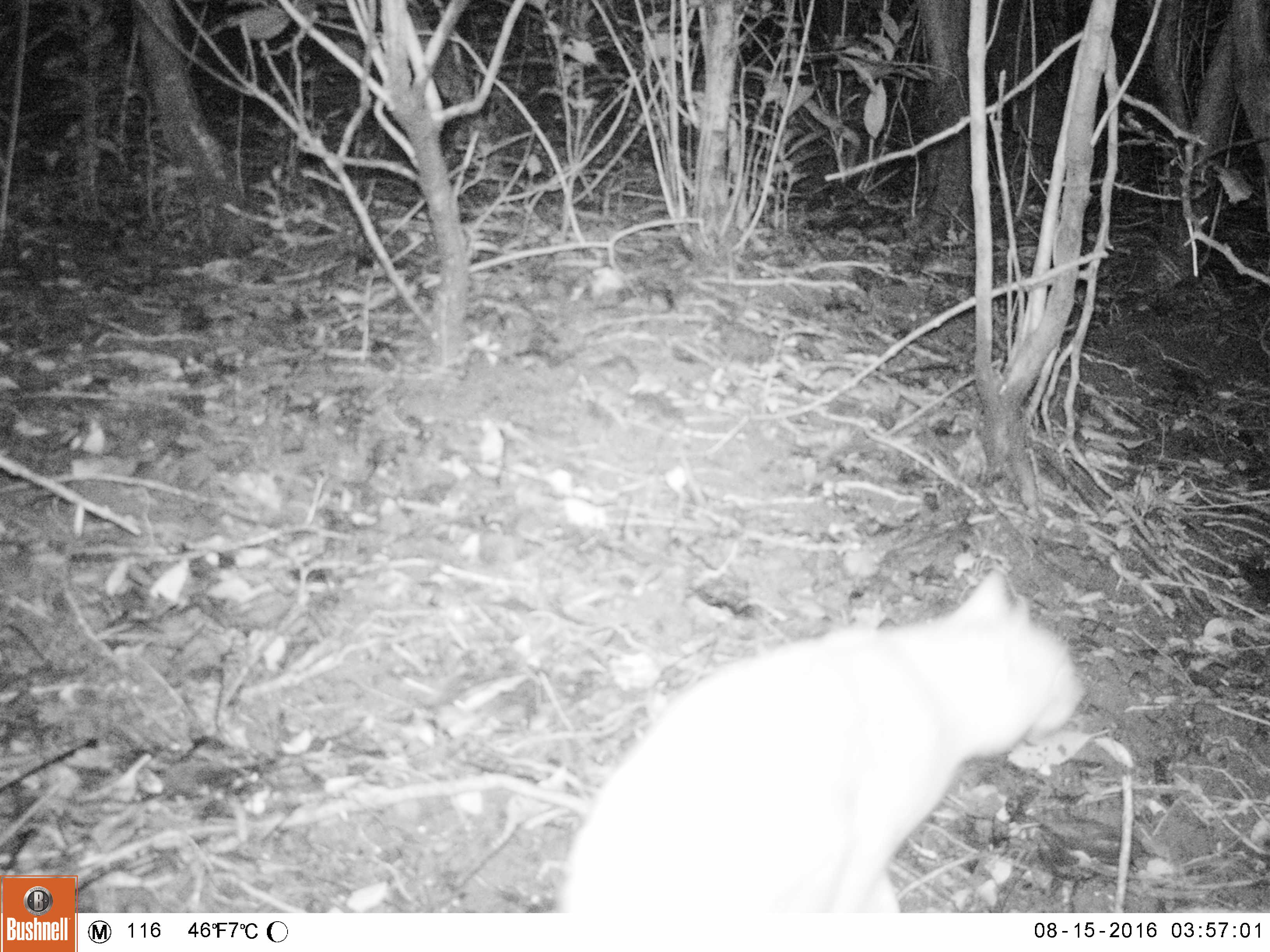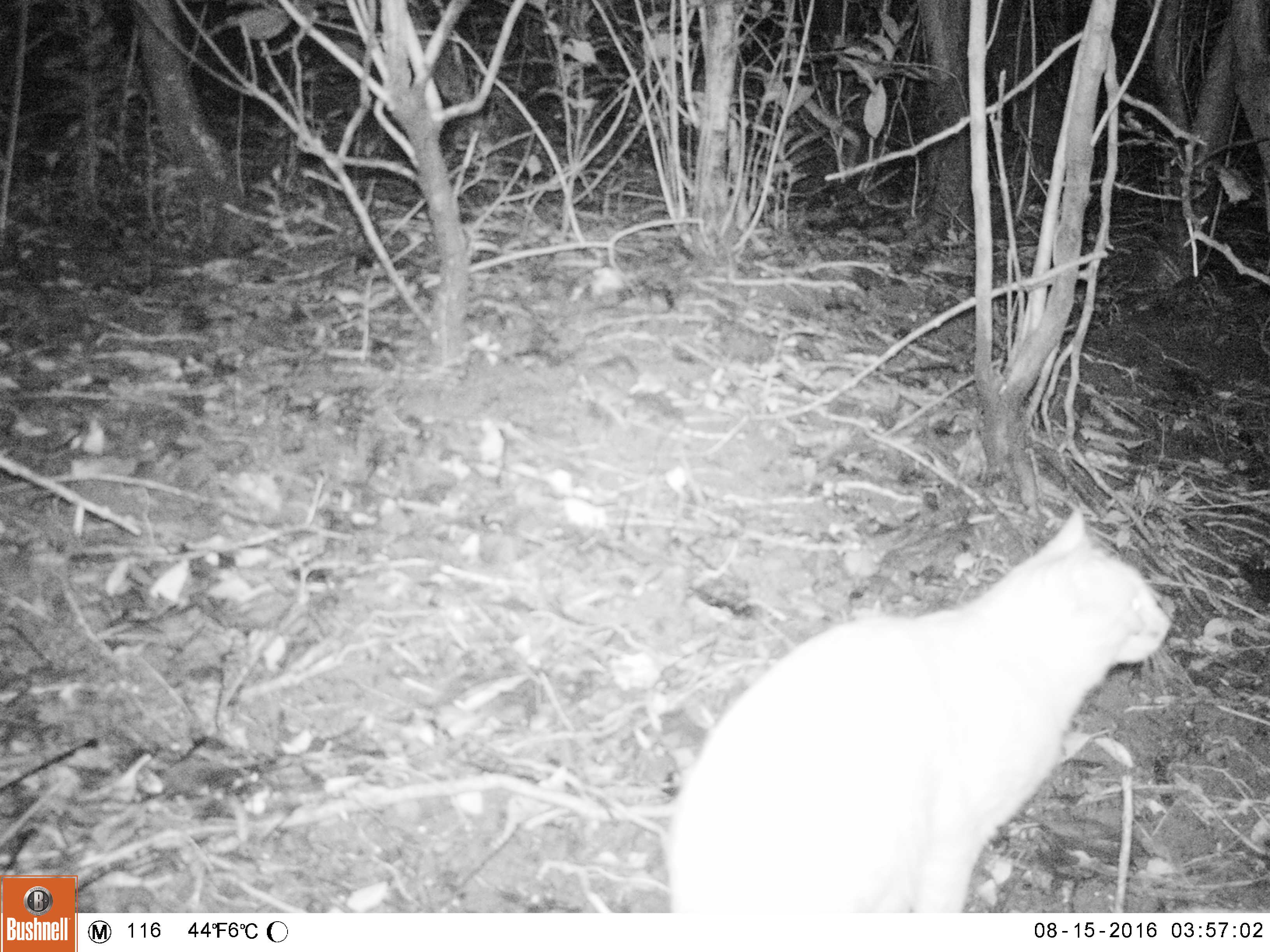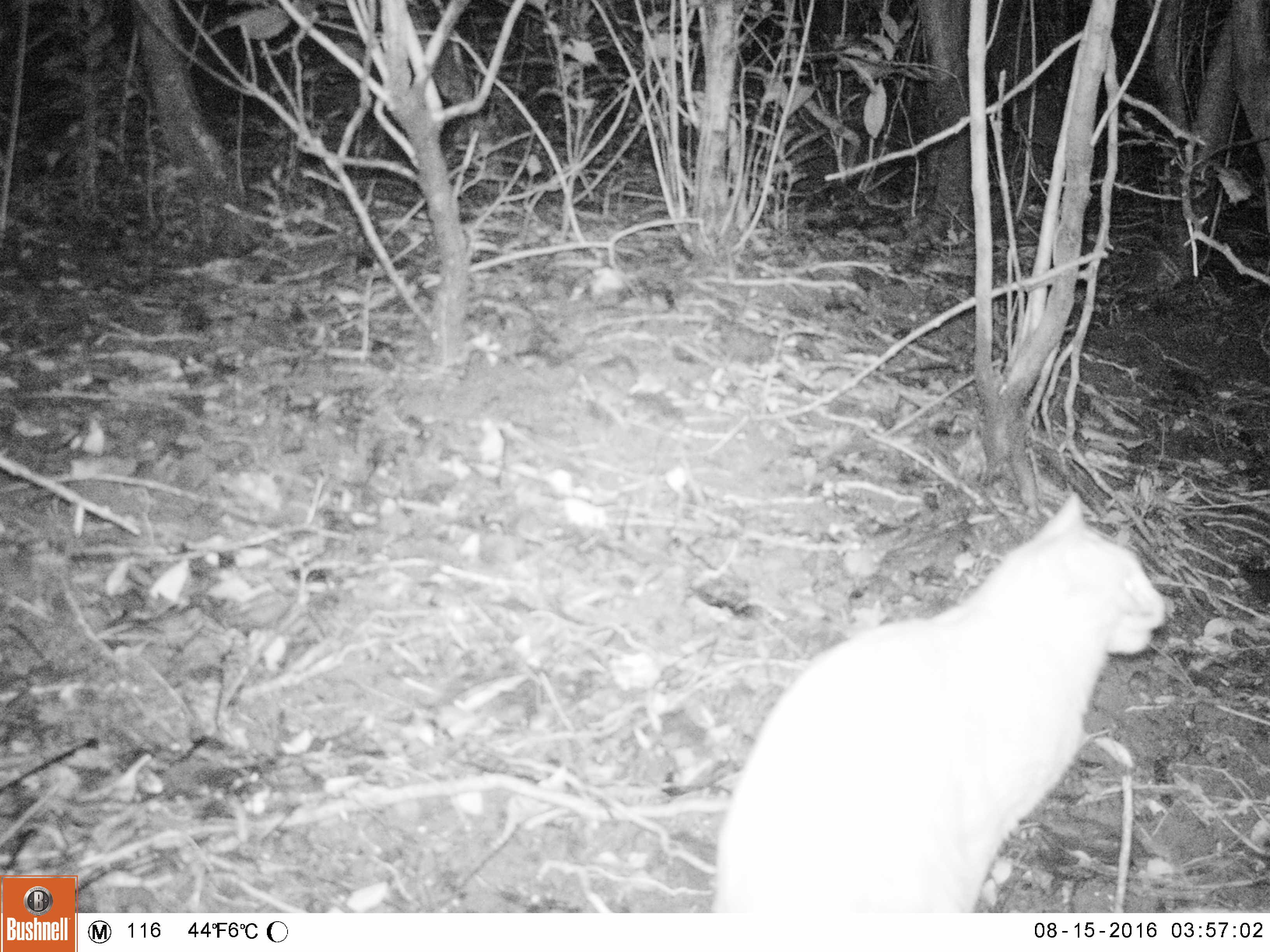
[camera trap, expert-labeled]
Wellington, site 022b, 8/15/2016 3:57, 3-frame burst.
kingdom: Animalia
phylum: Chordata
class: Mammalia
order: Carnivora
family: Felidae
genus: Felis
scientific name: Felis catus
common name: cat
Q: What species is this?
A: Cat (Felis catus).